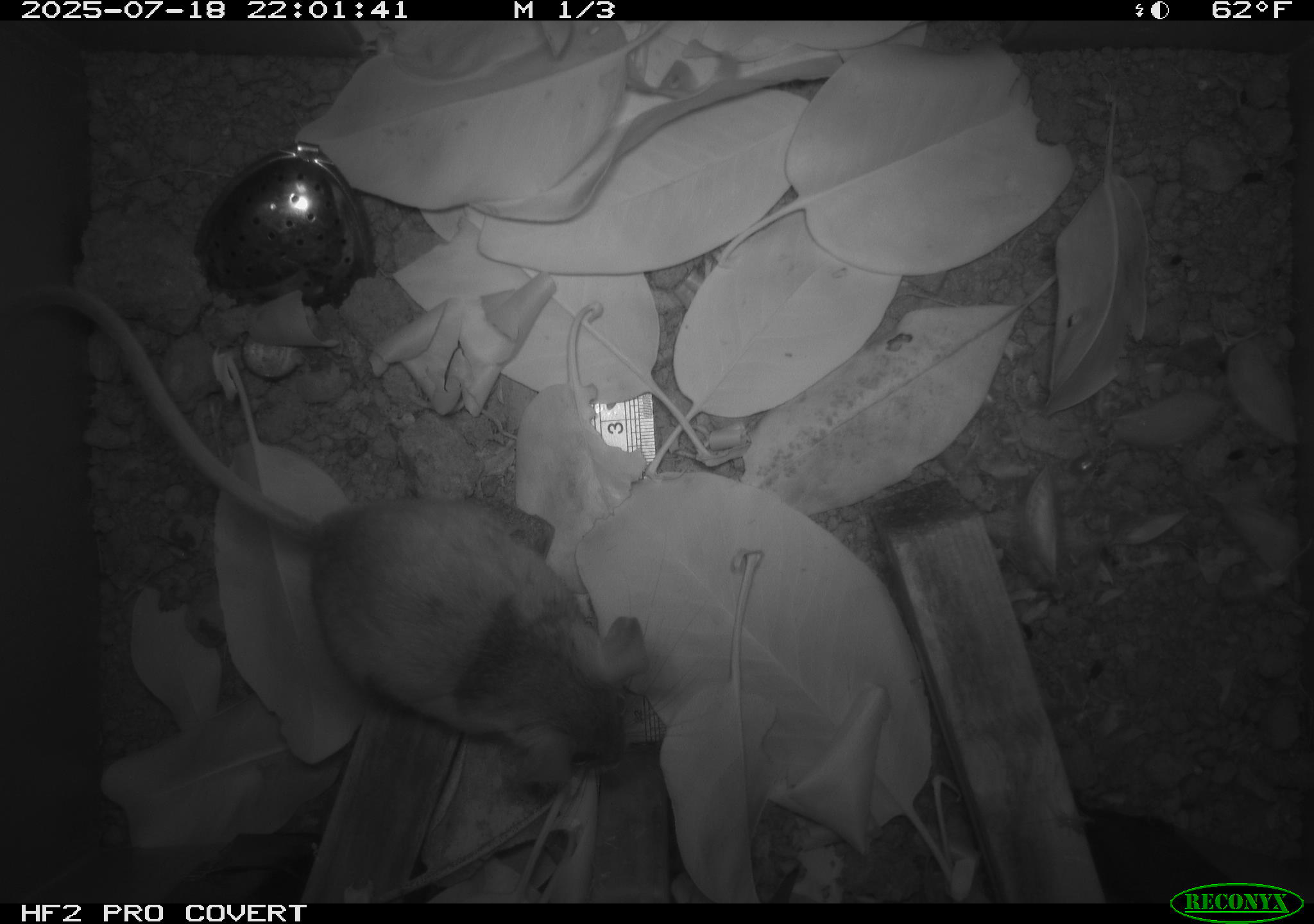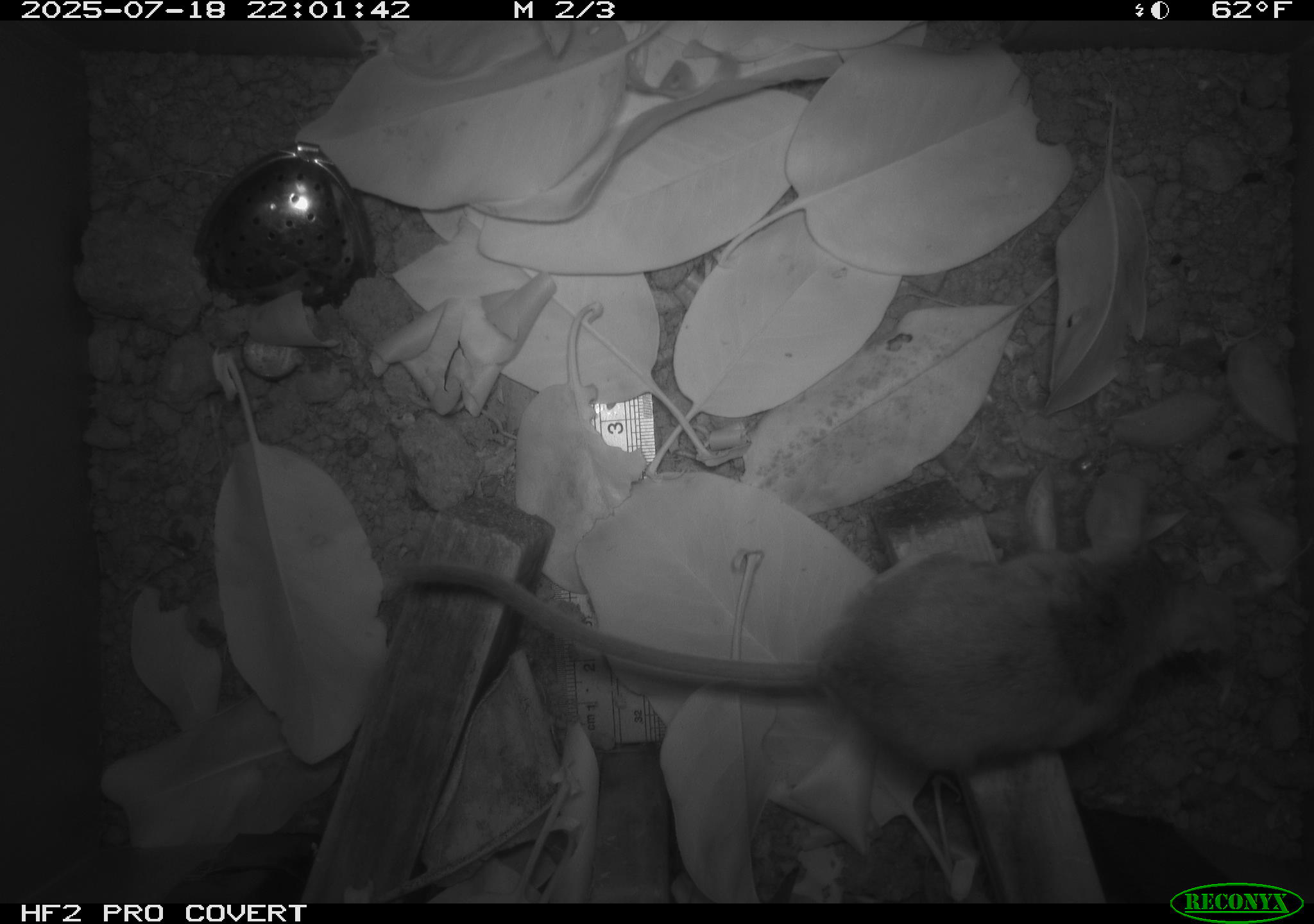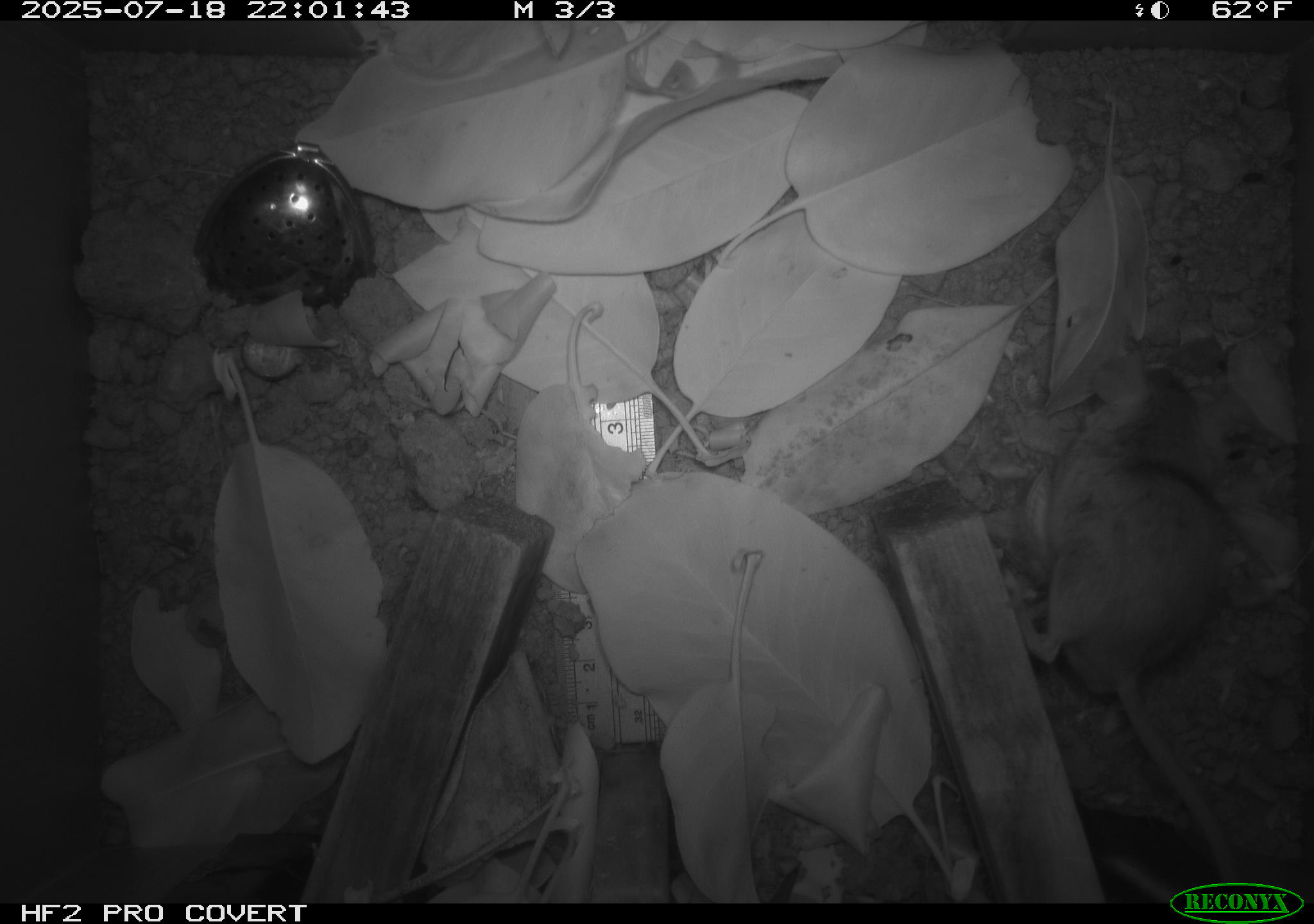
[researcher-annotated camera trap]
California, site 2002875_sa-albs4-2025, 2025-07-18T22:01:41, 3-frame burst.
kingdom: Animalia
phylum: Chordata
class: Mammalia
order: Rodentia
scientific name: Rodentia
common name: mouse species